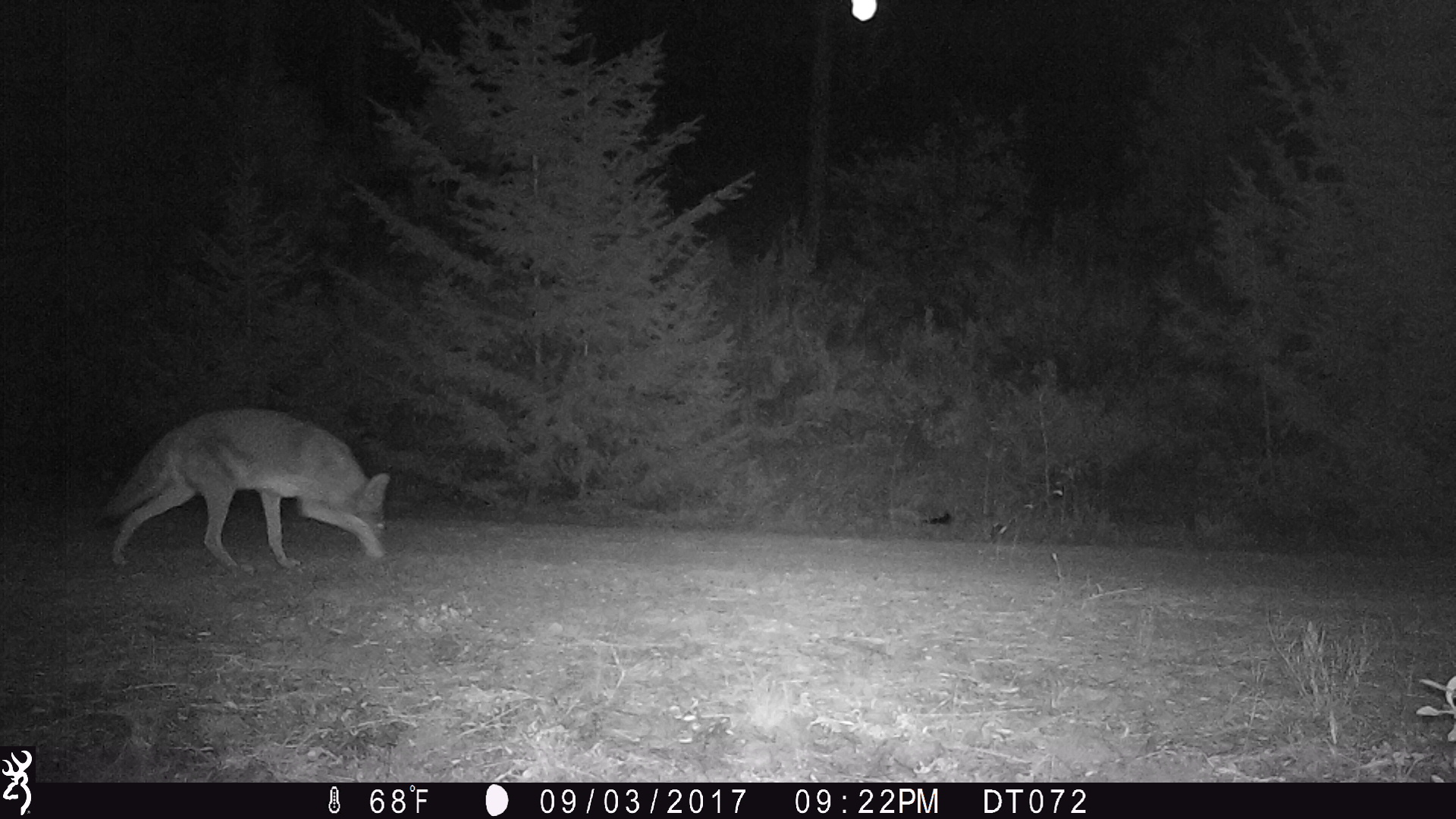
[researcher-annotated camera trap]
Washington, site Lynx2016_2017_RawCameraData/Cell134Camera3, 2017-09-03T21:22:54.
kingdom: Animalia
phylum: Chordata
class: Mammalia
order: Carnivora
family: Canidae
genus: Canis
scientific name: Canis latrans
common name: coyote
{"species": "Canis latrans (coyote)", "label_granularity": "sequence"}